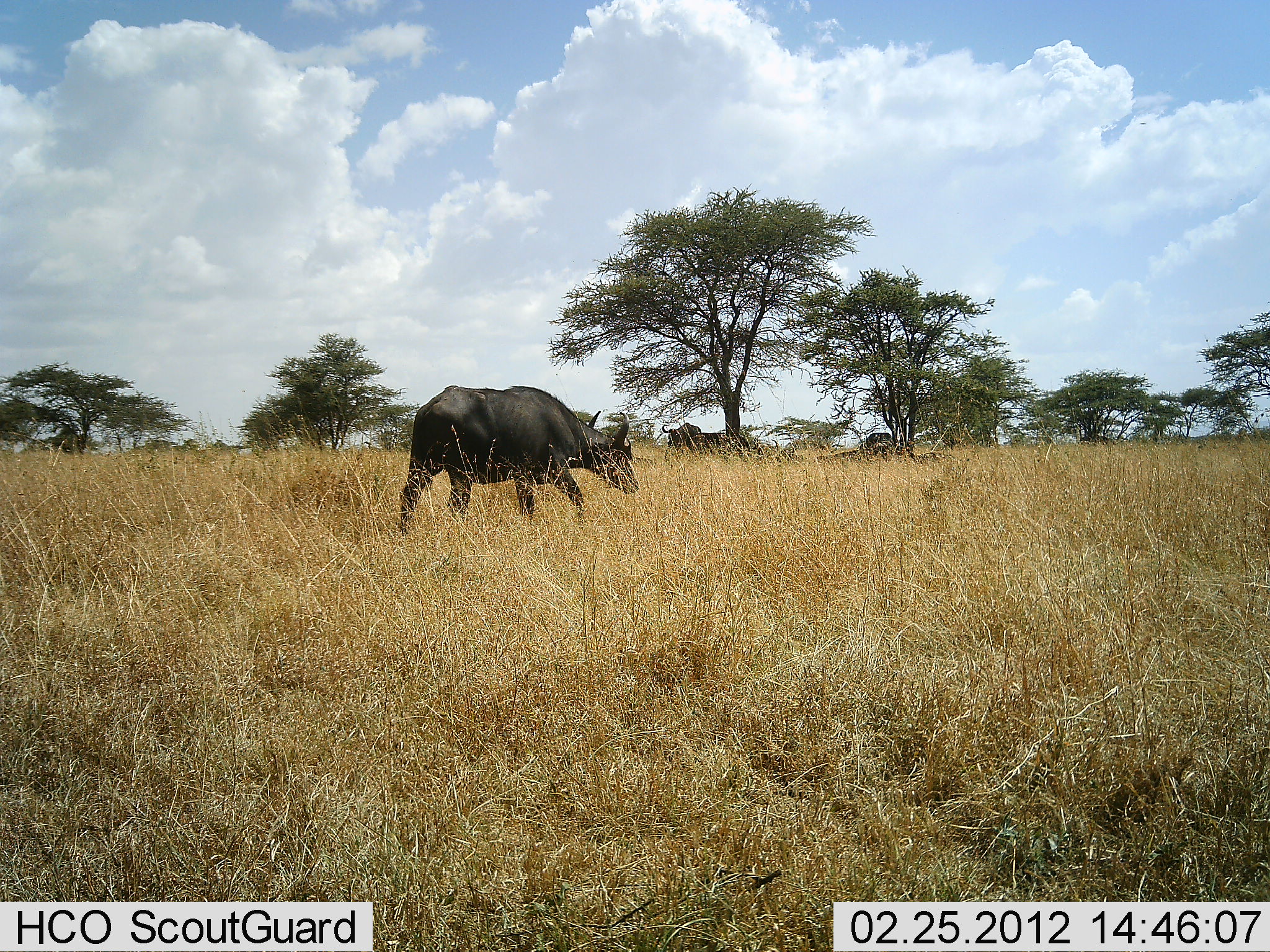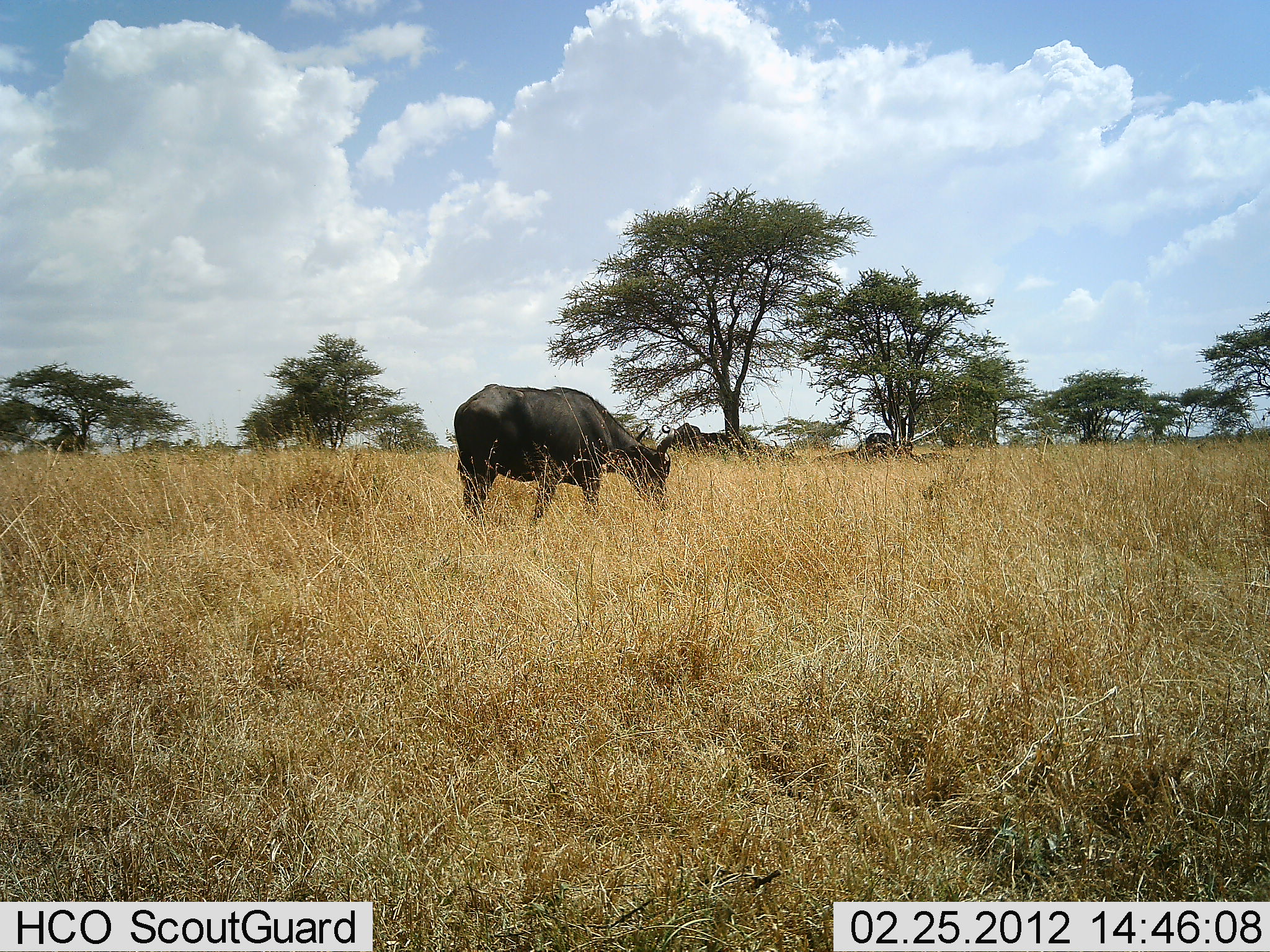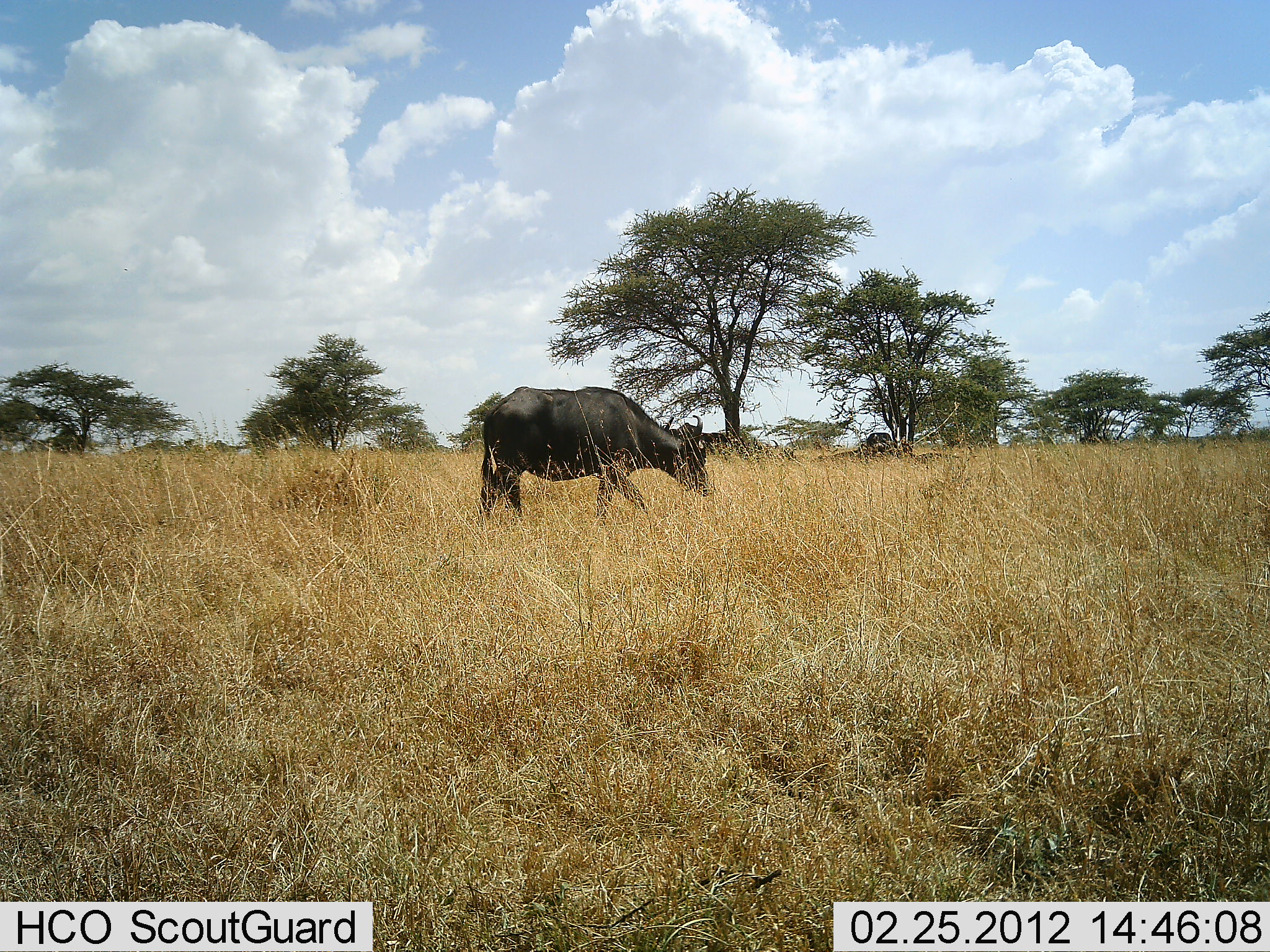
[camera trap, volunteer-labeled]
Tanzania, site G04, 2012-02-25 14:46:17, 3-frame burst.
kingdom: Animalia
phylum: Chordata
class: Mammalia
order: Artiodactyla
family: Bovidae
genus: Syncerus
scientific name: Syncerus caffer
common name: cape buffalo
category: buffalo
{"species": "buffalo (cape buffalo) (Syncerus caffer)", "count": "1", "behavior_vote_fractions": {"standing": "16%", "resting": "4%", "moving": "80%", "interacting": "0%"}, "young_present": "0%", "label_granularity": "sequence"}